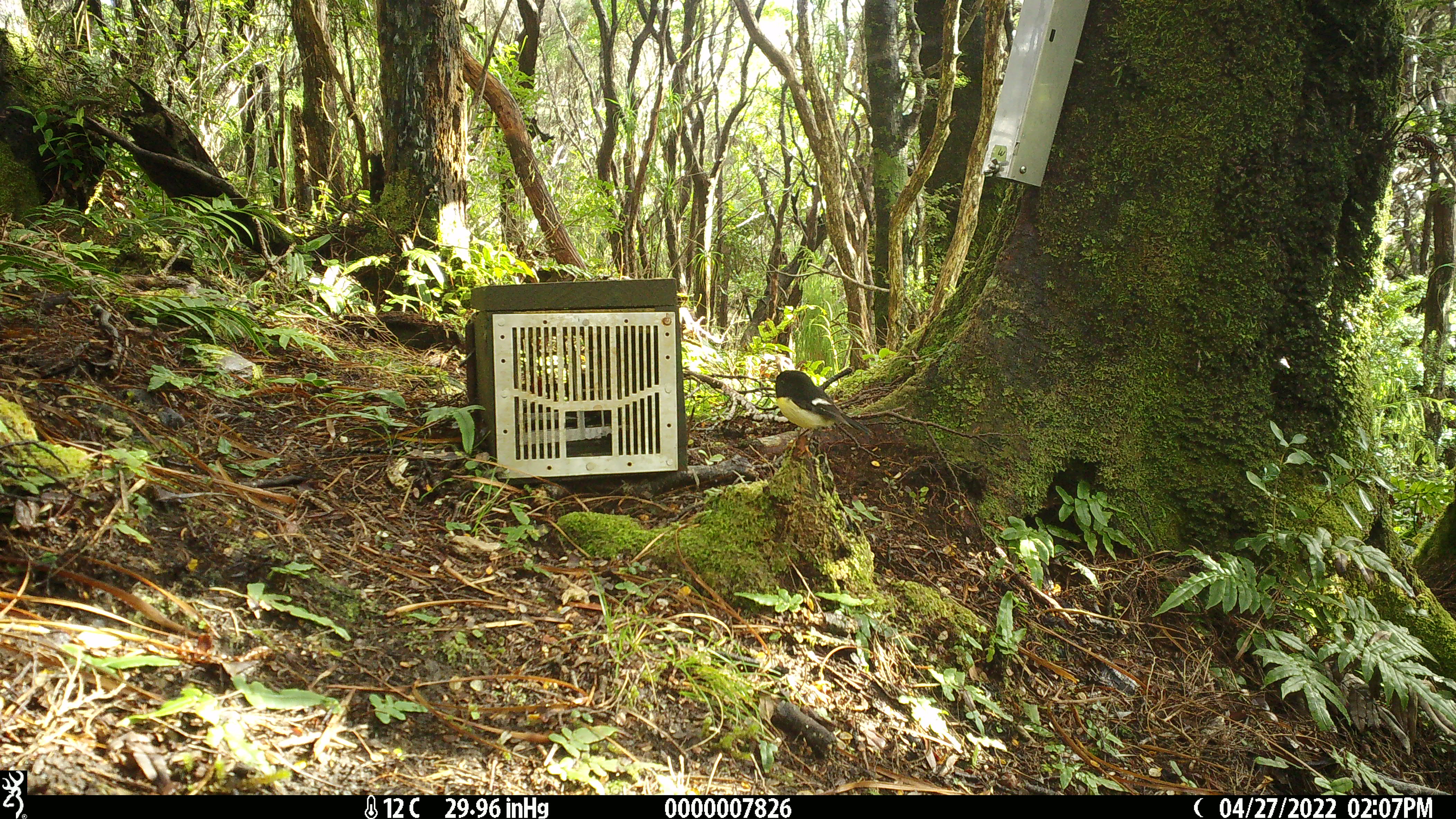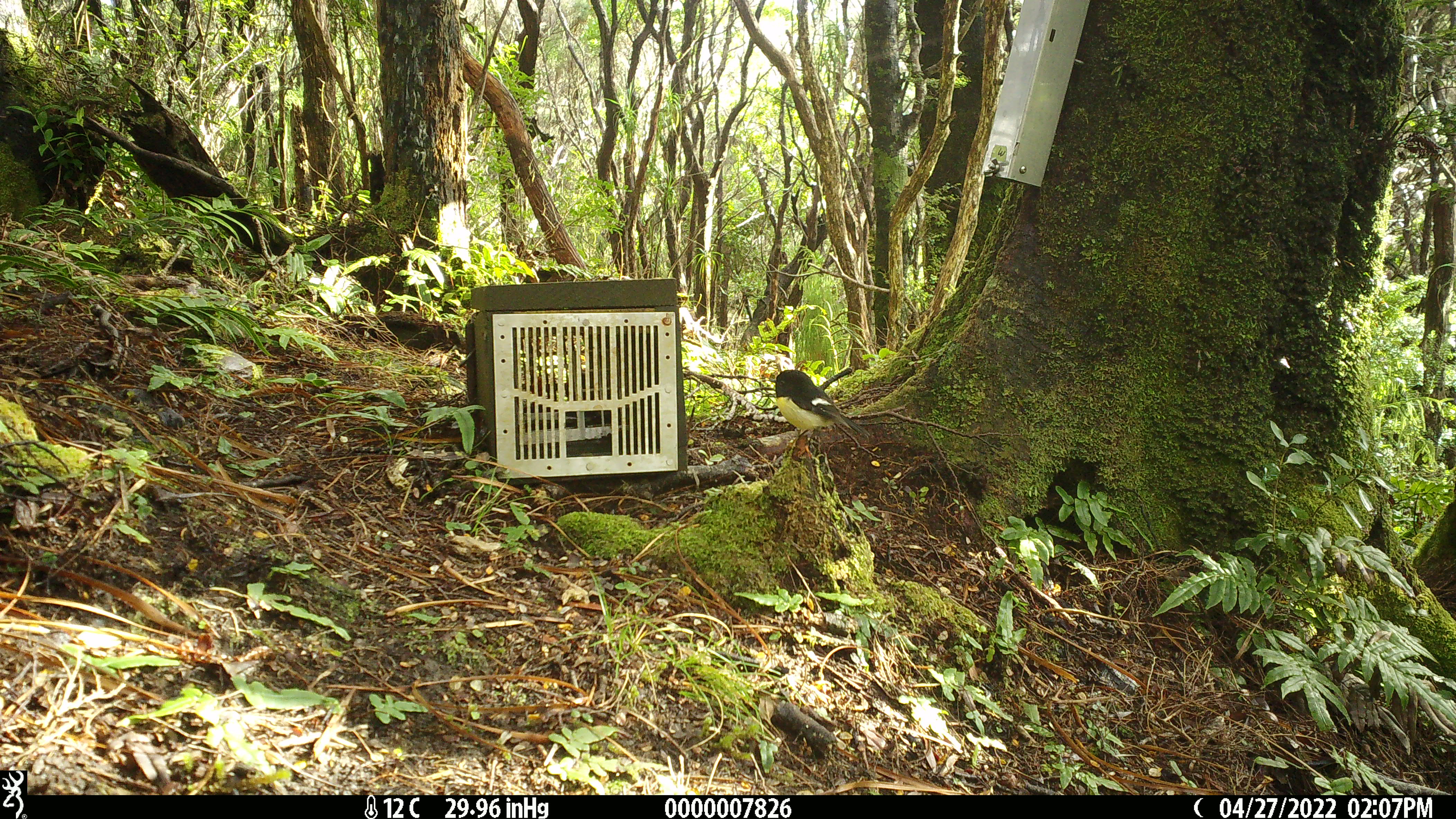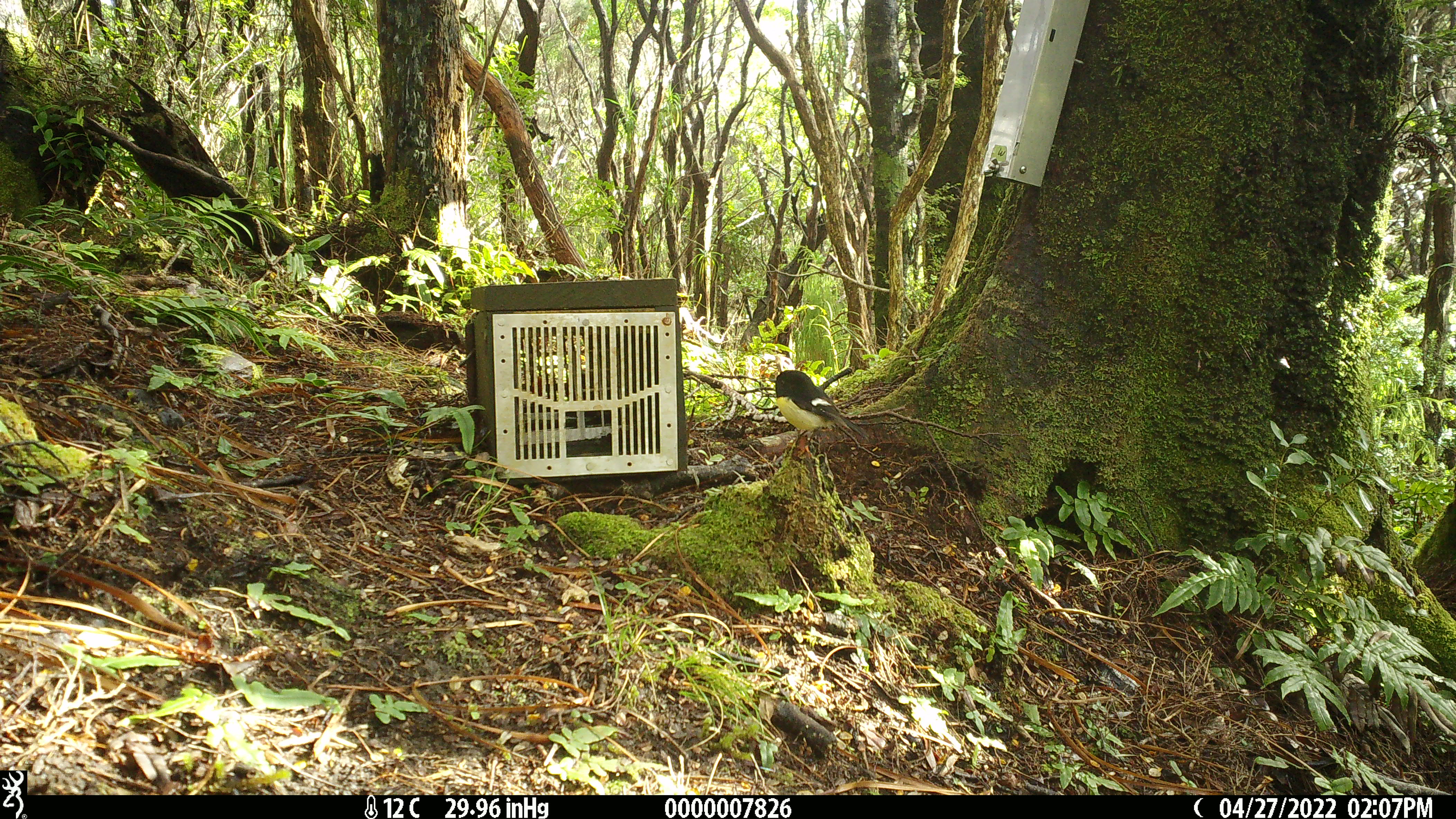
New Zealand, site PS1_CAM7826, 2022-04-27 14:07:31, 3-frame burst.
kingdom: Animalia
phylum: Chordata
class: Aves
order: Passeriformes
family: Petroicidae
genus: Petroica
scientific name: Petroica macrocephala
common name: tomtit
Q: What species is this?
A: Tomtit (Petroica macrocephala).